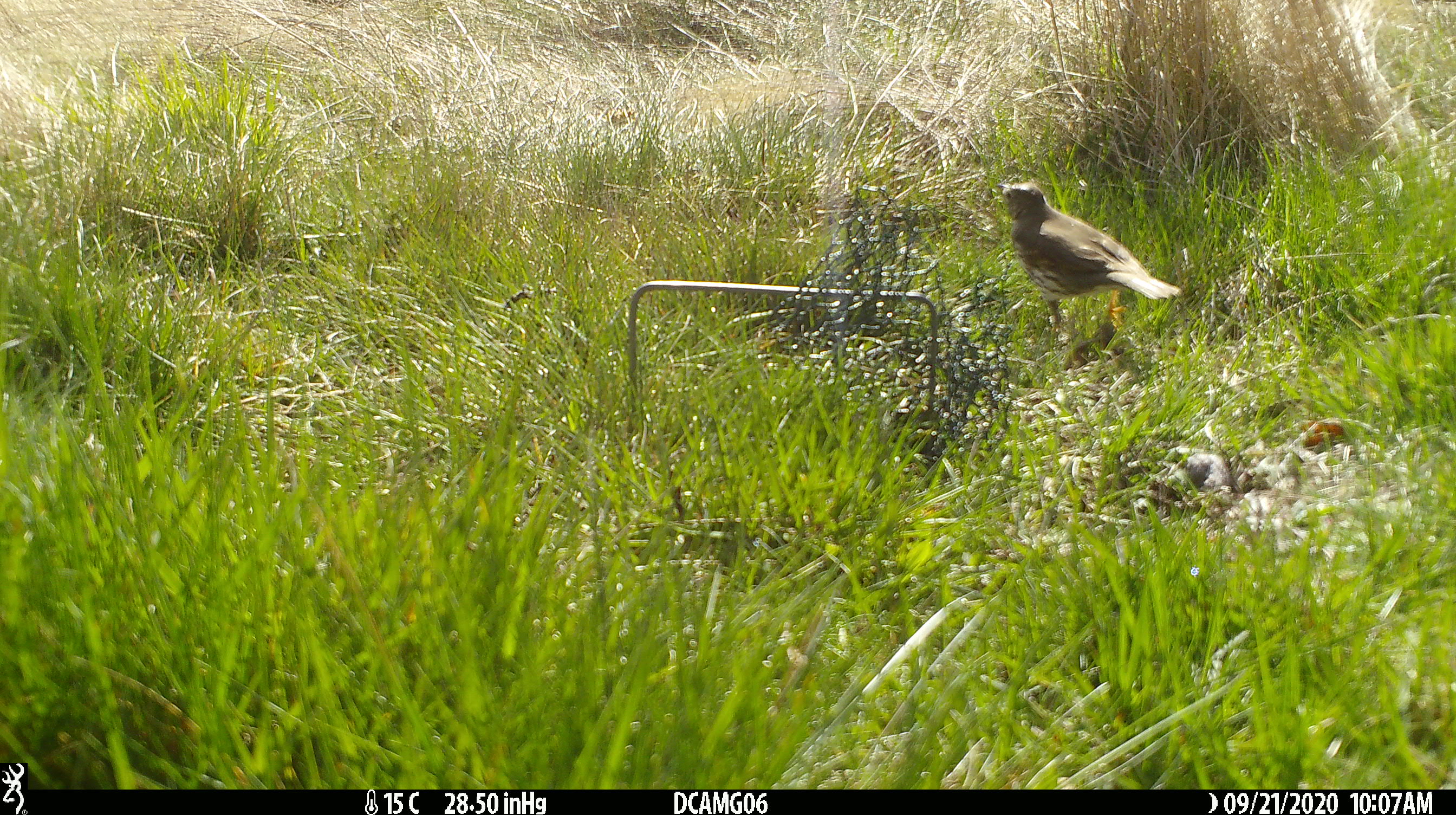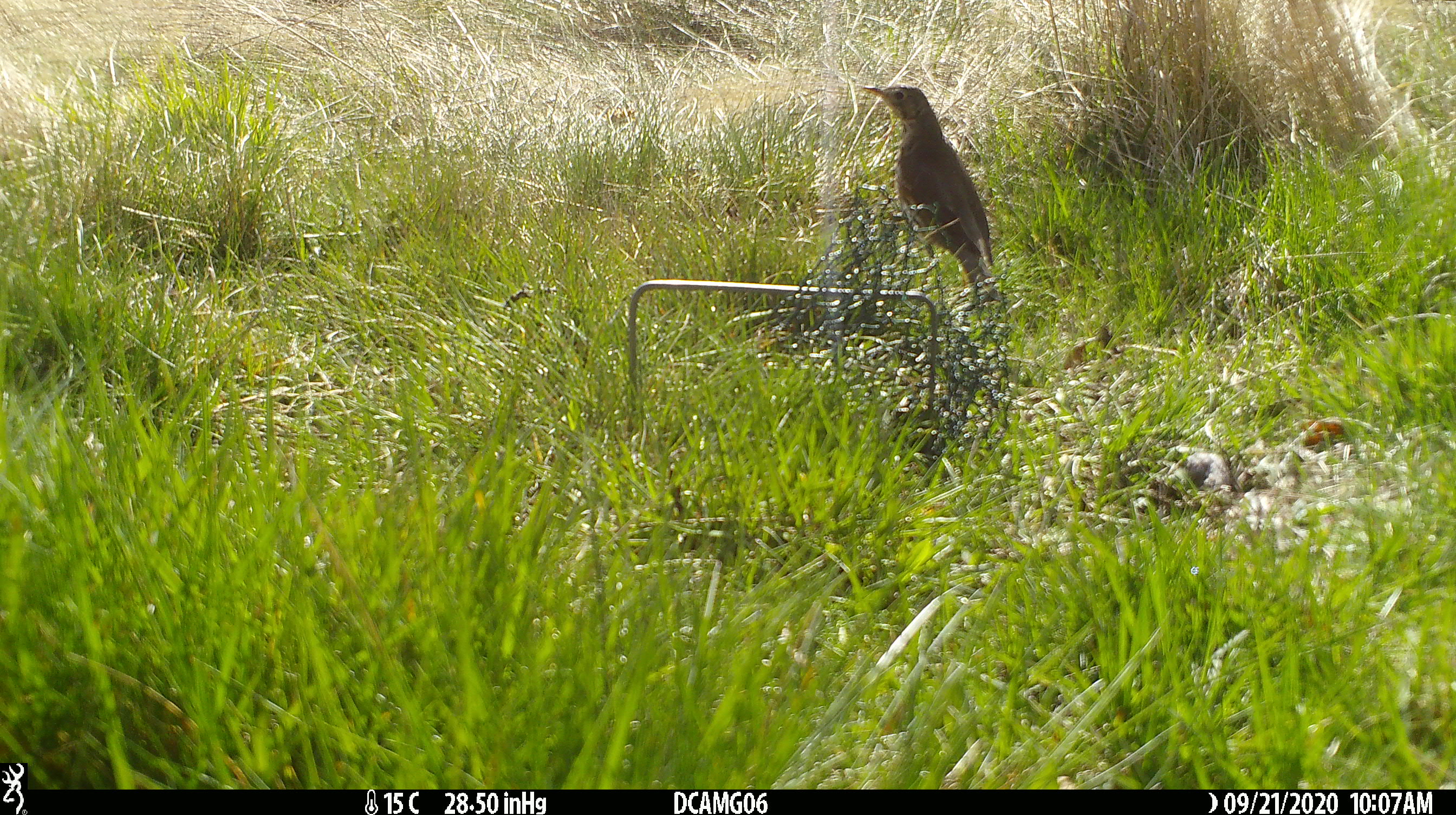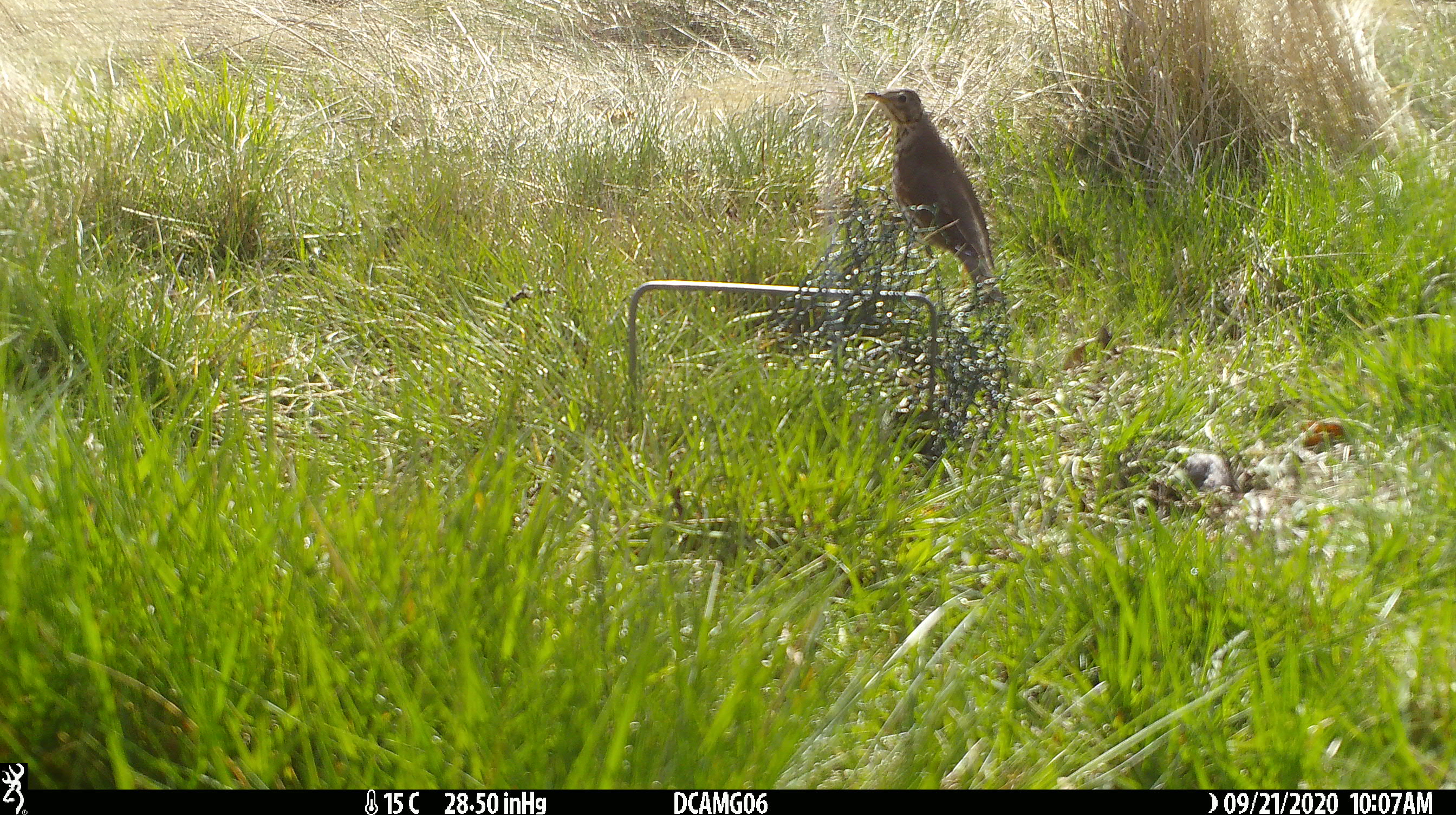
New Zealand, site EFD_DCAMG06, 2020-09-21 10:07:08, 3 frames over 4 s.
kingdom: Animalia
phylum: Chordata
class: Aves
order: Passeriformes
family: Turdidae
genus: Turdus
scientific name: Turdus philomelos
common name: song thrush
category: thrush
Thrush (song thrush) (Turdus philomelos).